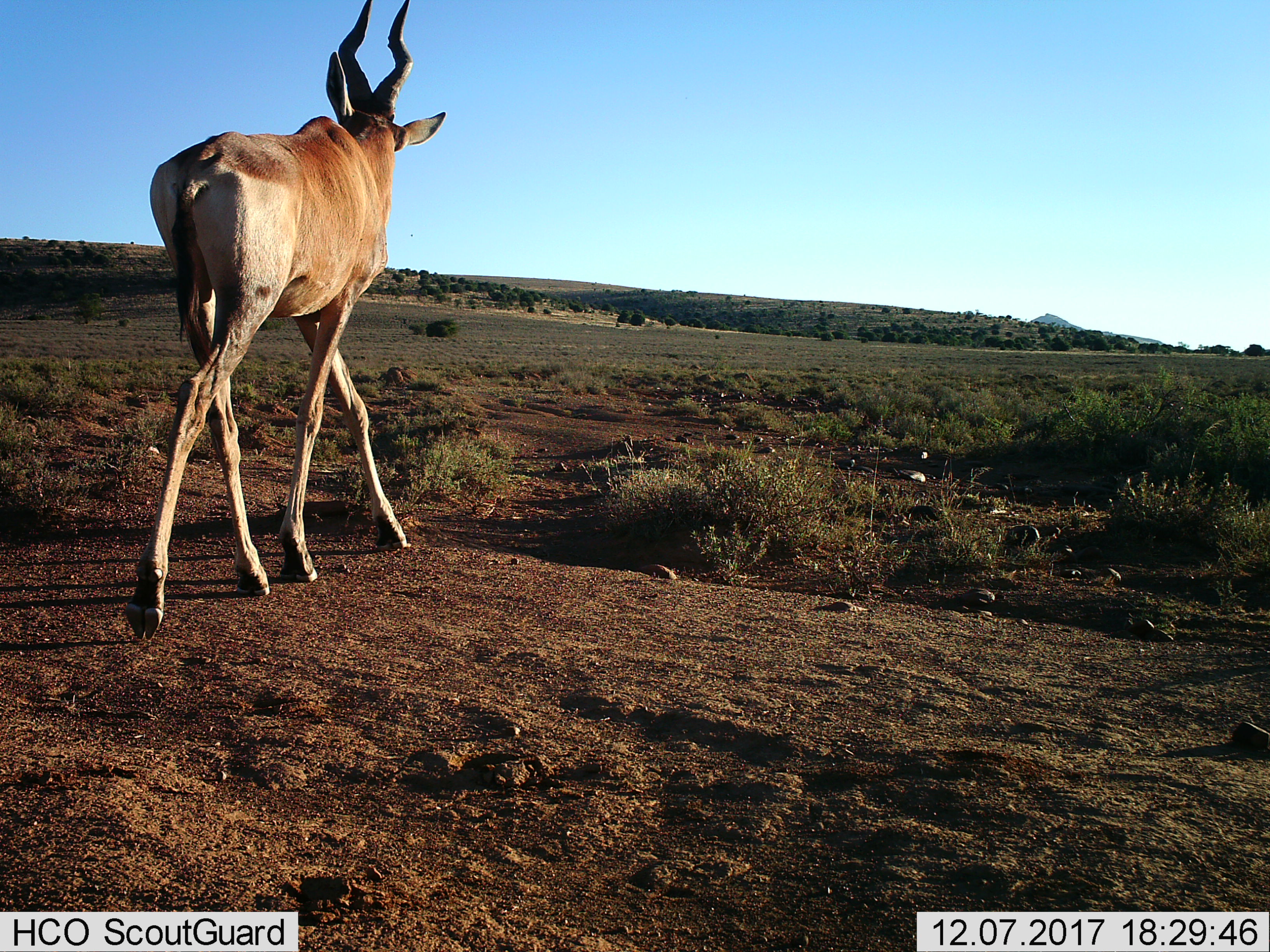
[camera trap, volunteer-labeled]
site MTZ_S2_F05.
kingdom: Animalia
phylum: Chordata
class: Mammalia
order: Artiodactyla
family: Bovidae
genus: Alcelaphus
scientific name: Alcelaphus buselaphus caama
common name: red hartebeest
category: hartebeestred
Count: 1.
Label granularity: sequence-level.